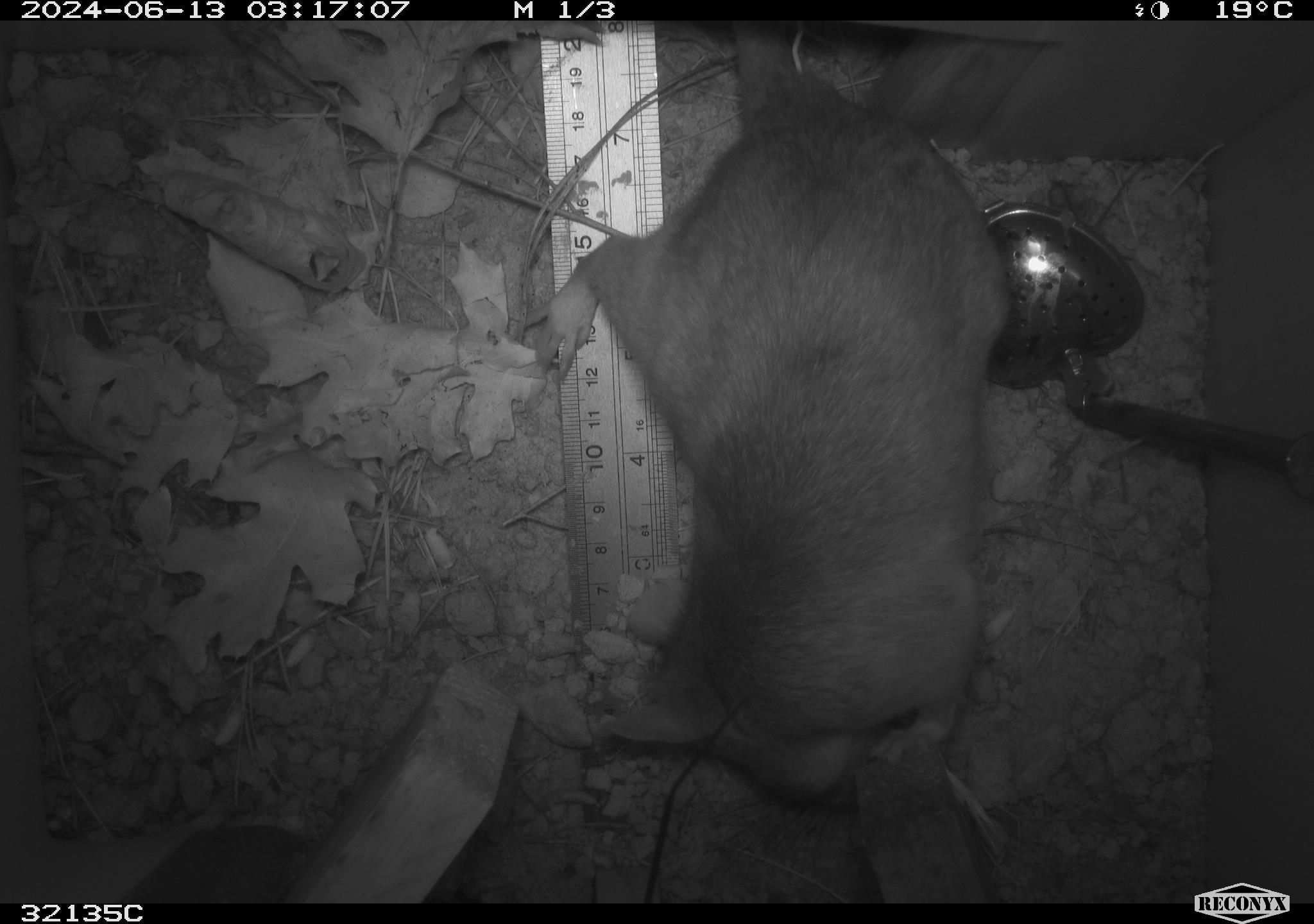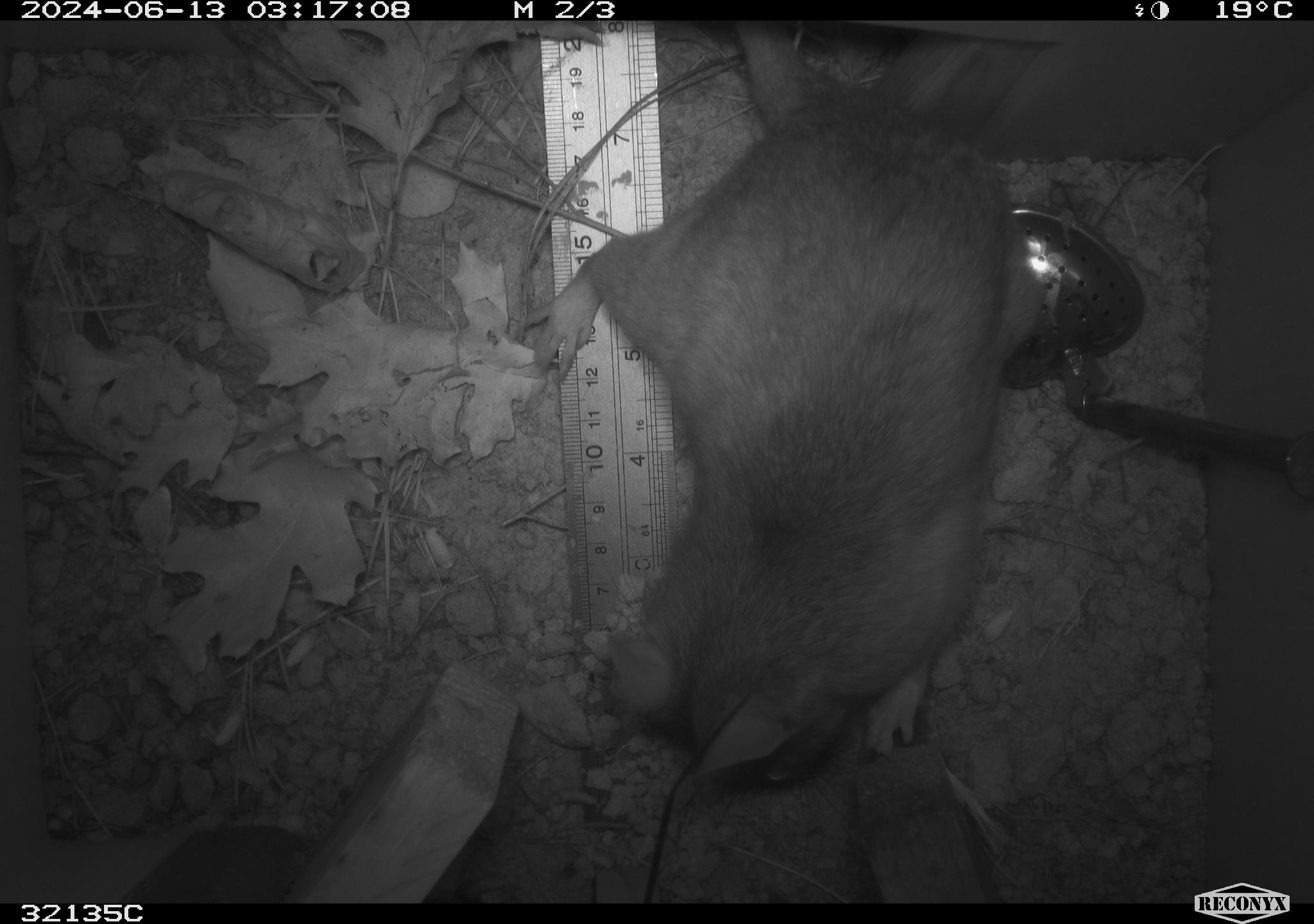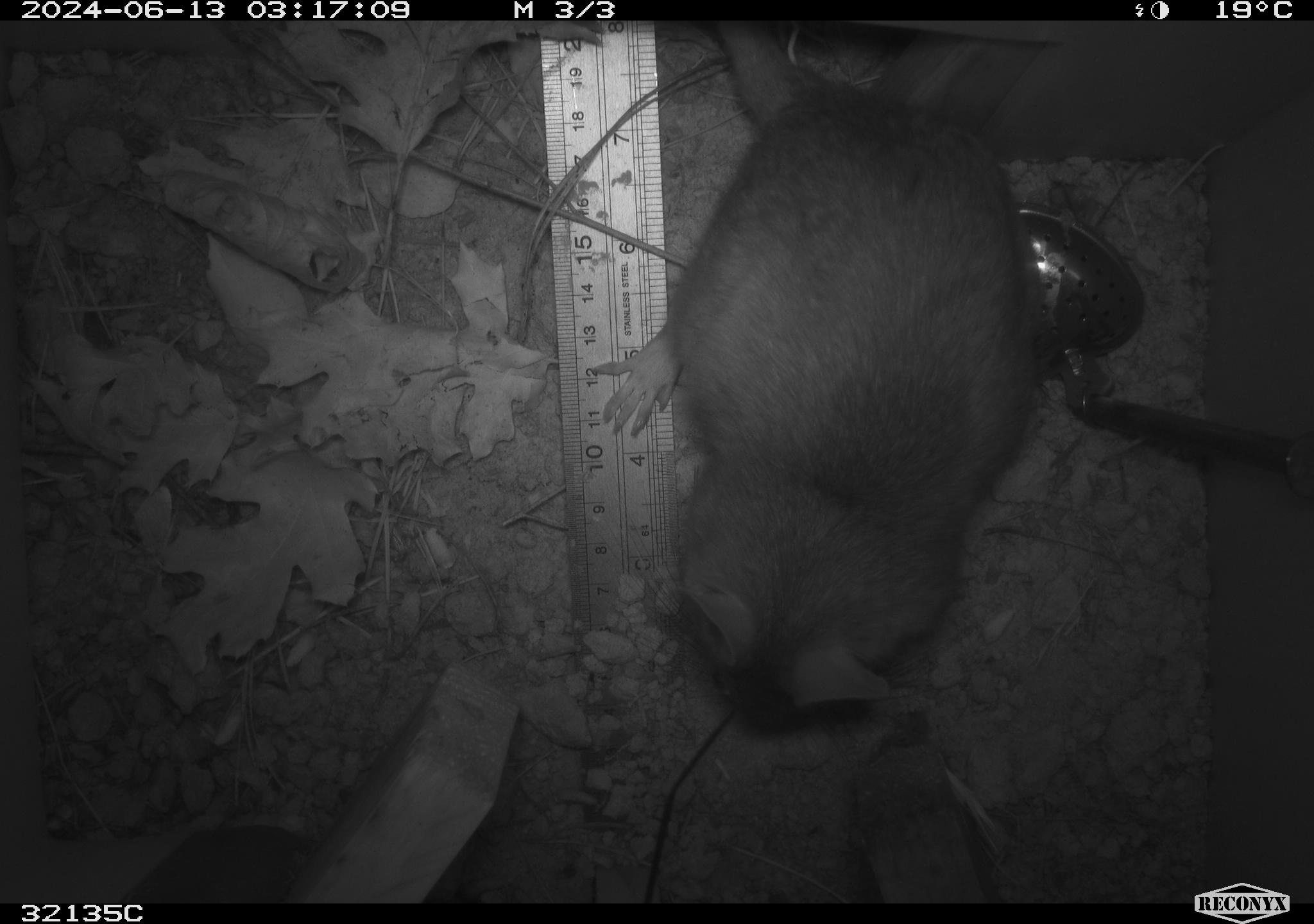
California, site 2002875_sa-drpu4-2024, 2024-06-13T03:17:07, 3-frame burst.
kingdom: Animalia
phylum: Chordata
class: Mammalia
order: Rodentia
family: Cricetidae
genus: Neotoma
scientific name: Neotoma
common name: pack rat or woodrat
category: neotoma species